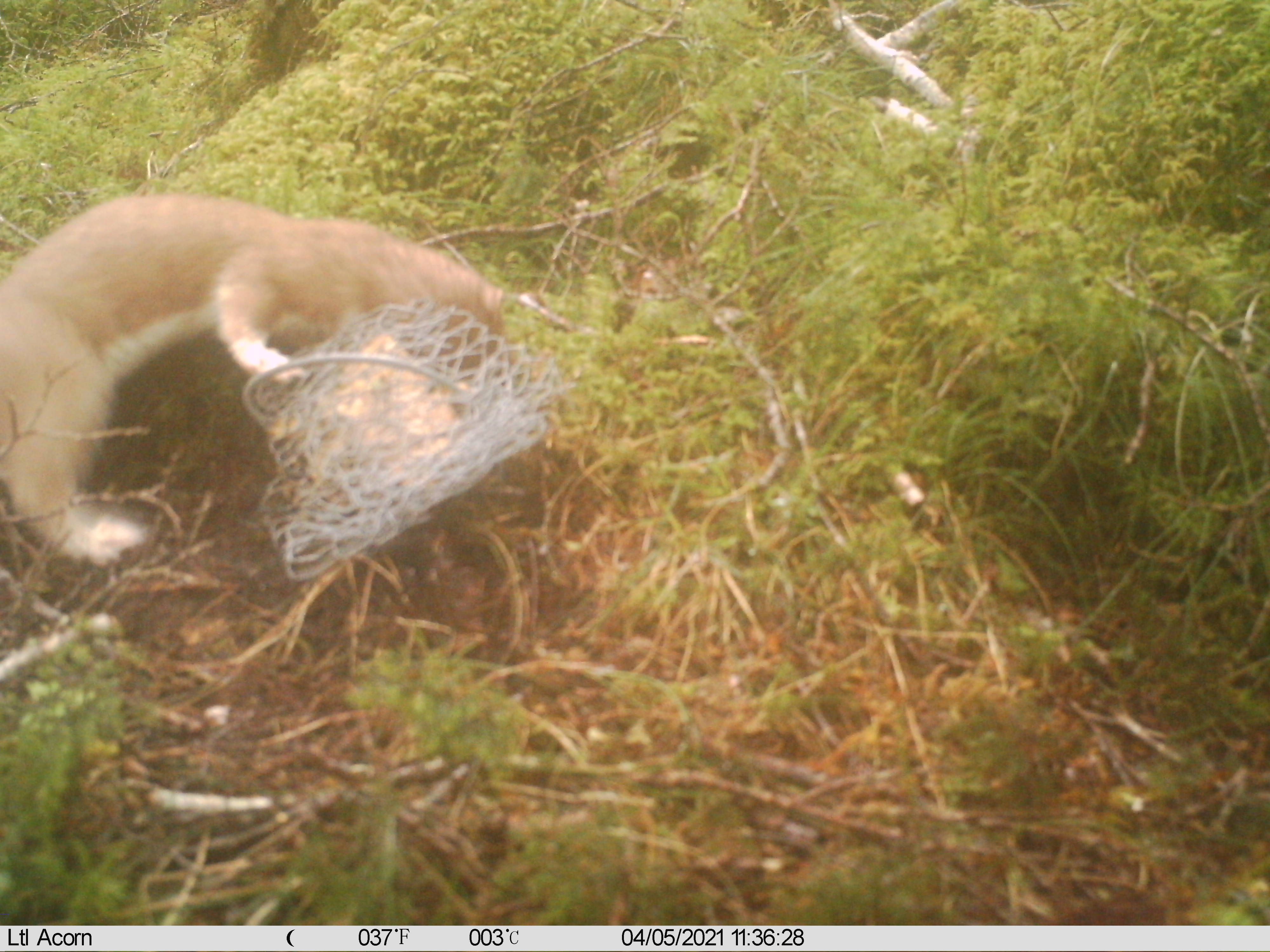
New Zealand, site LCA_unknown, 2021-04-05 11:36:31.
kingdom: Animalia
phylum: Chordata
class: Mammalia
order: Carnivora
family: Mustelidae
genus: Mustela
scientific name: Mustela erminea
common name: stoat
Stoat (Mustela erminea).